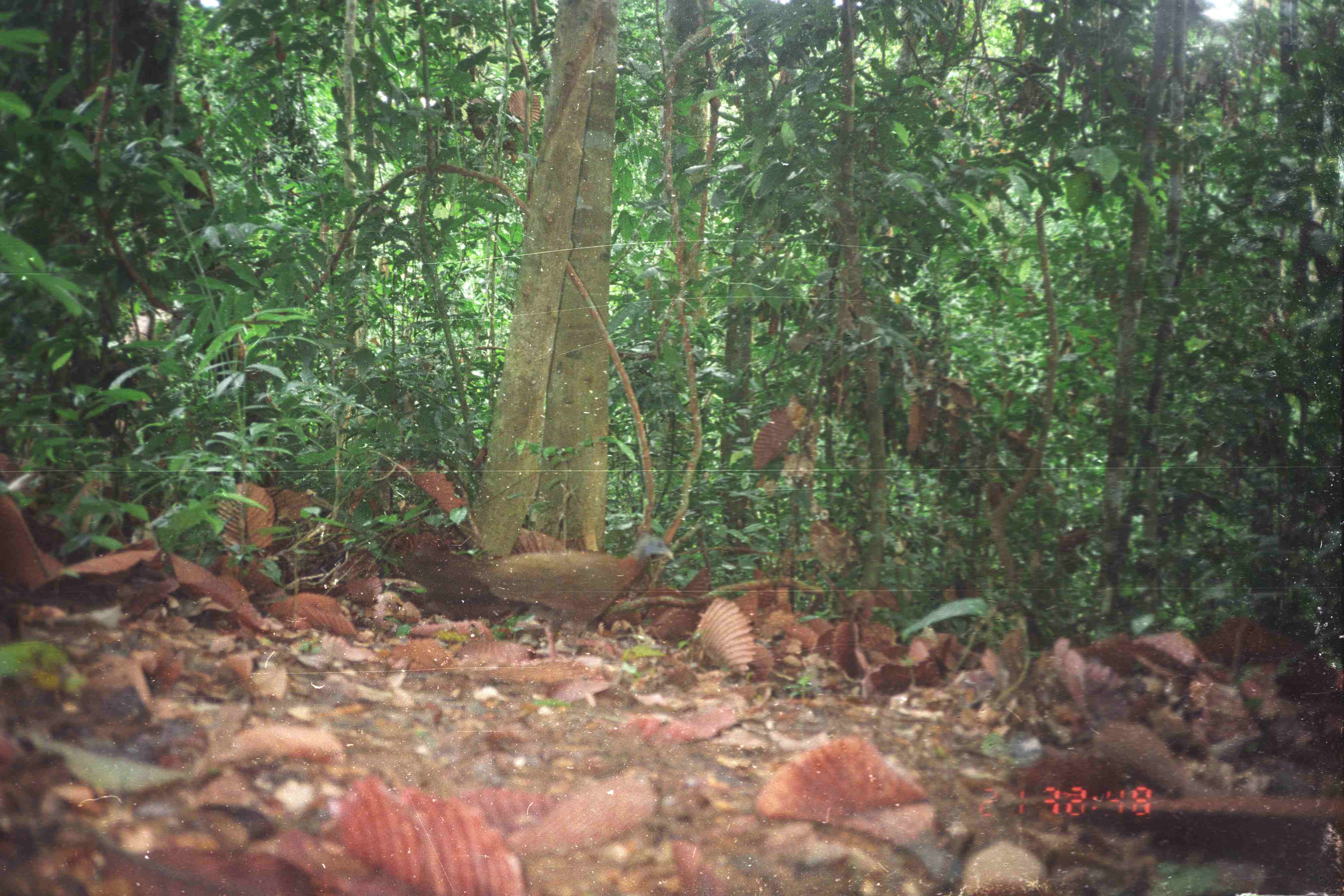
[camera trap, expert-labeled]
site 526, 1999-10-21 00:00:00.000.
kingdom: Animalia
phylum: Chordata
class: Aves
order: Galliformes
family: Phasianidae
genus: Argusianus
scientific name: Argusianus argus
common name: great argus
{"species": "Argusianus argus (great argus)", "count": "1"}